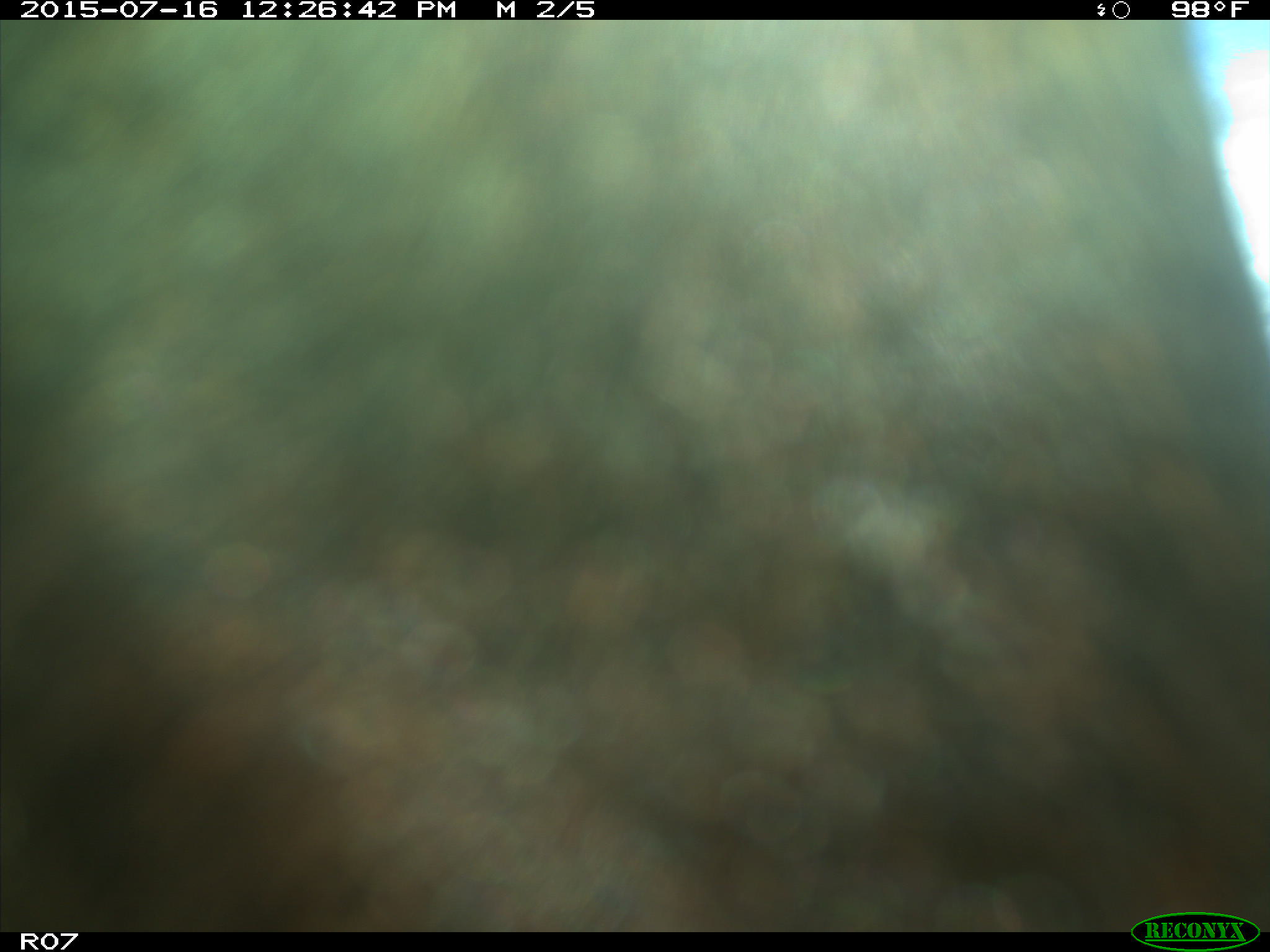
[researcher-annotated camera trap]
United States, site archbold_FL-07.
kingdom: Animalia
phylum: Chordata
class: Mammalia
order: Artiodactyla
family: Bovidae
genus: Bos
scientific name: Bos taurus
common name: domestic cow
Bos taurus (domestic cow).